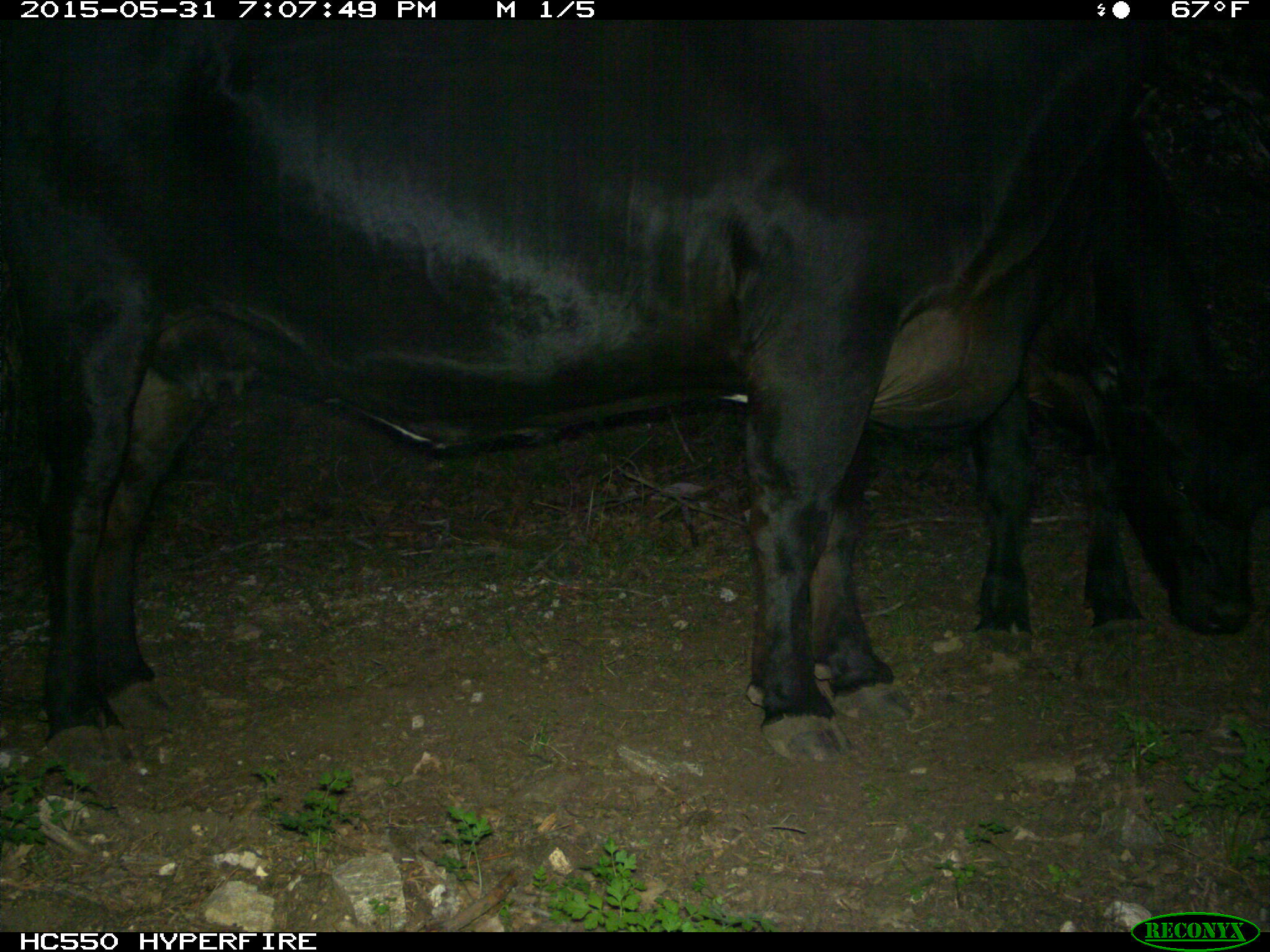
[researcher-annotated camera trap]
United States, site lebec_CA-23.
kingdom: Animalia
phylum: Chordata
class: Mammalia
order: Artiodactyla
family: Bovidae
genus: Bos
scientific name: Bos taurus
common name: domestic cow